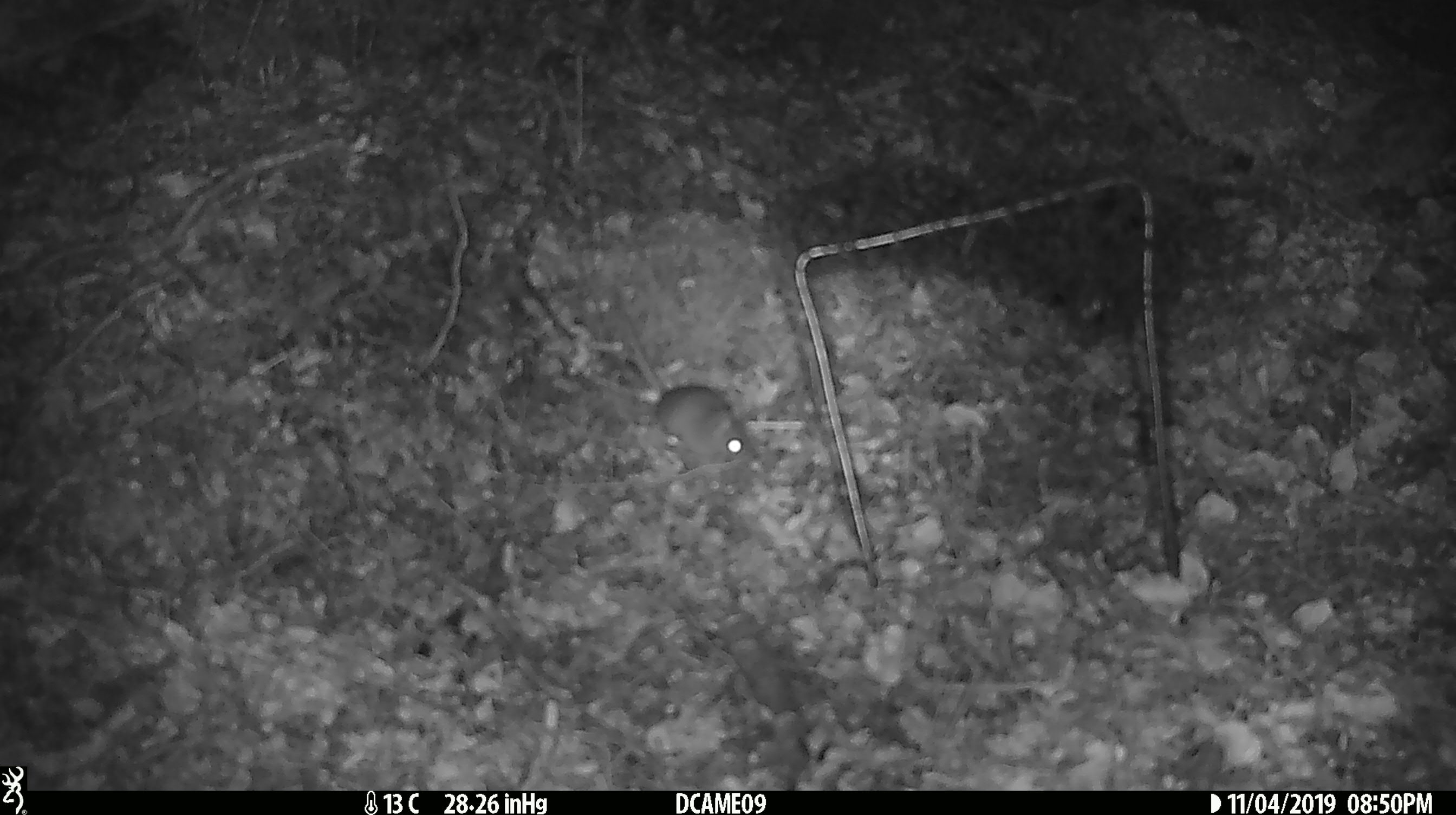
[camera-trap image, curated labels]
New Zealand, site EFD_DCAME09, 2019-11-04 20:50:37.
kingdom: Animalia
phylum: Chordata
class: Mammalia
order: Rodentia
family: Muridae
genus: Mus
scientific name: Mus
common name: mouse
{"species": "mouse (Mus)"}